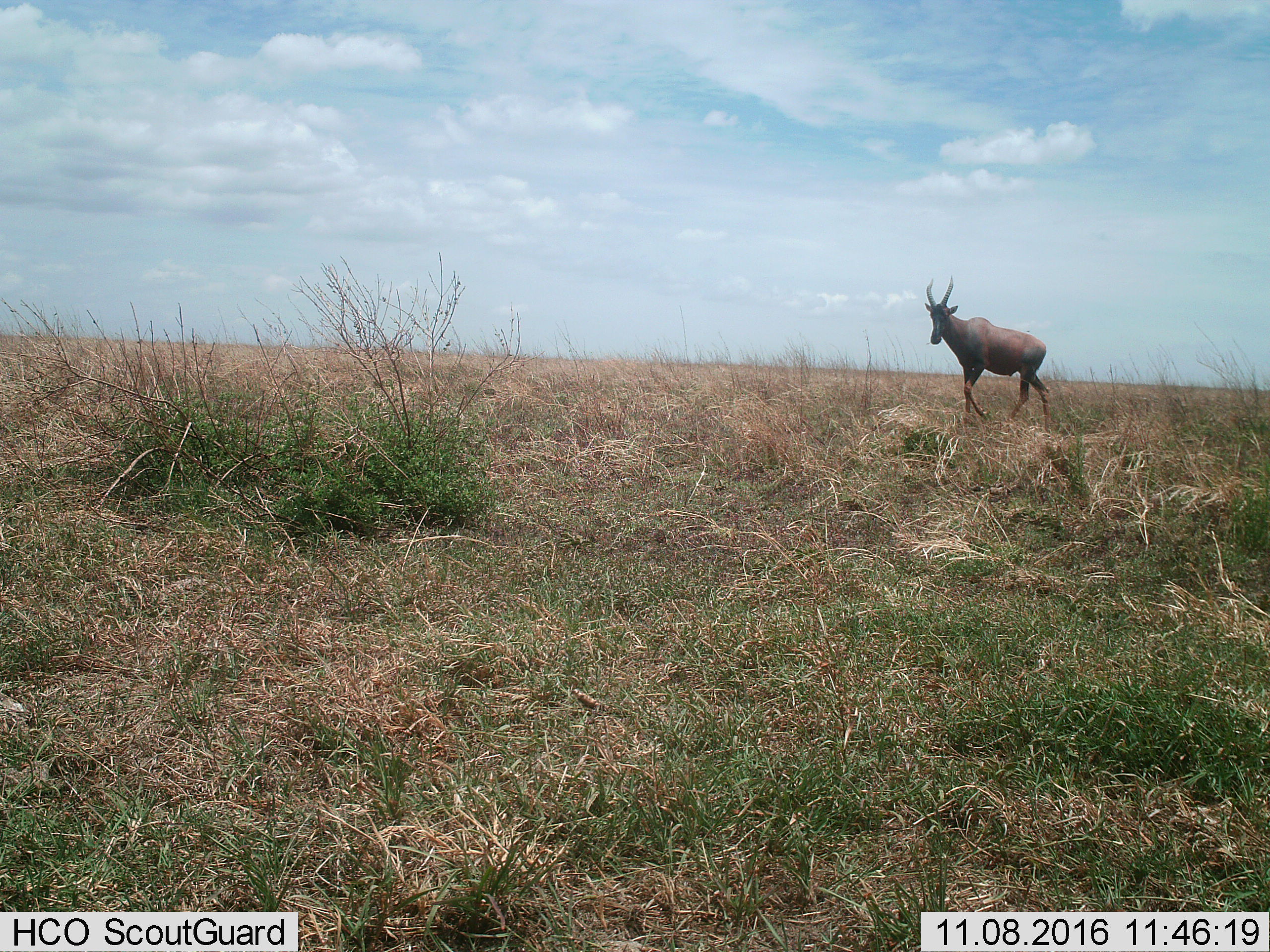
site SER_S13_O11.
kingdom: Animalia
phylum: Chordata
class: Mammalia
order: Artiodactyla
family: Bovidae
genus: Damaliscus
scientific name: Damaliscus lunatus jimela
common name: topi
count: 1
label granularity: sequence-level